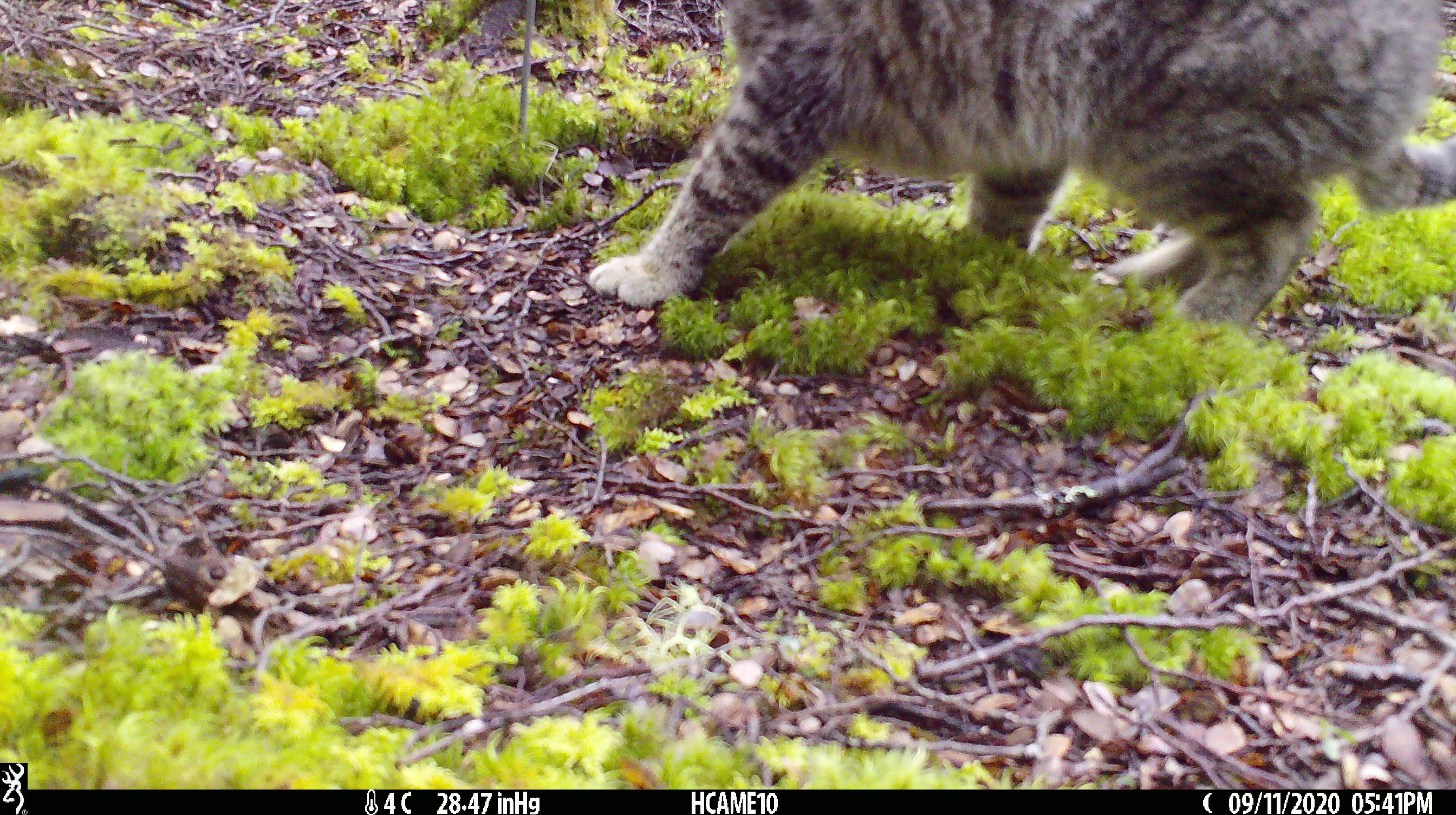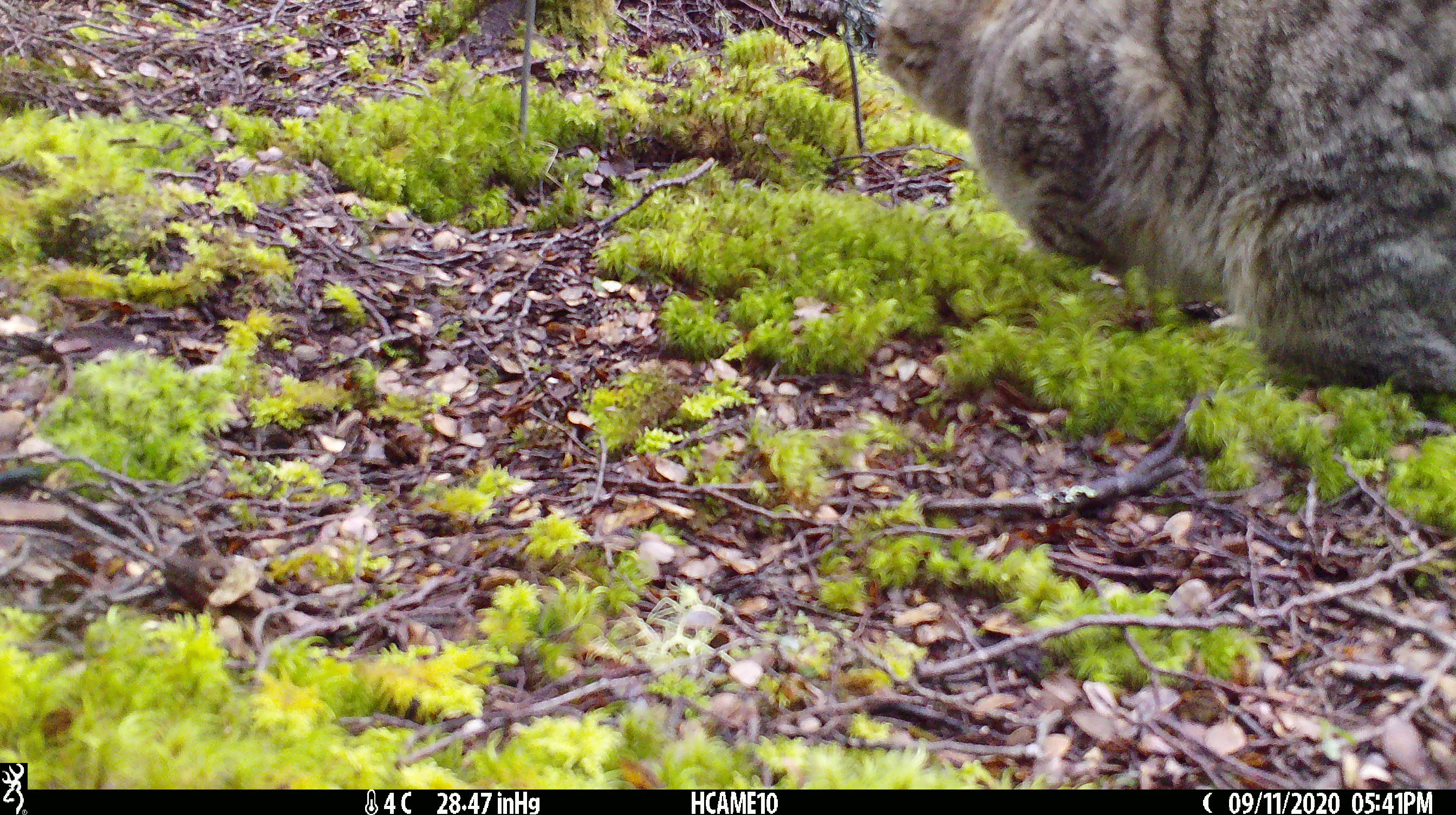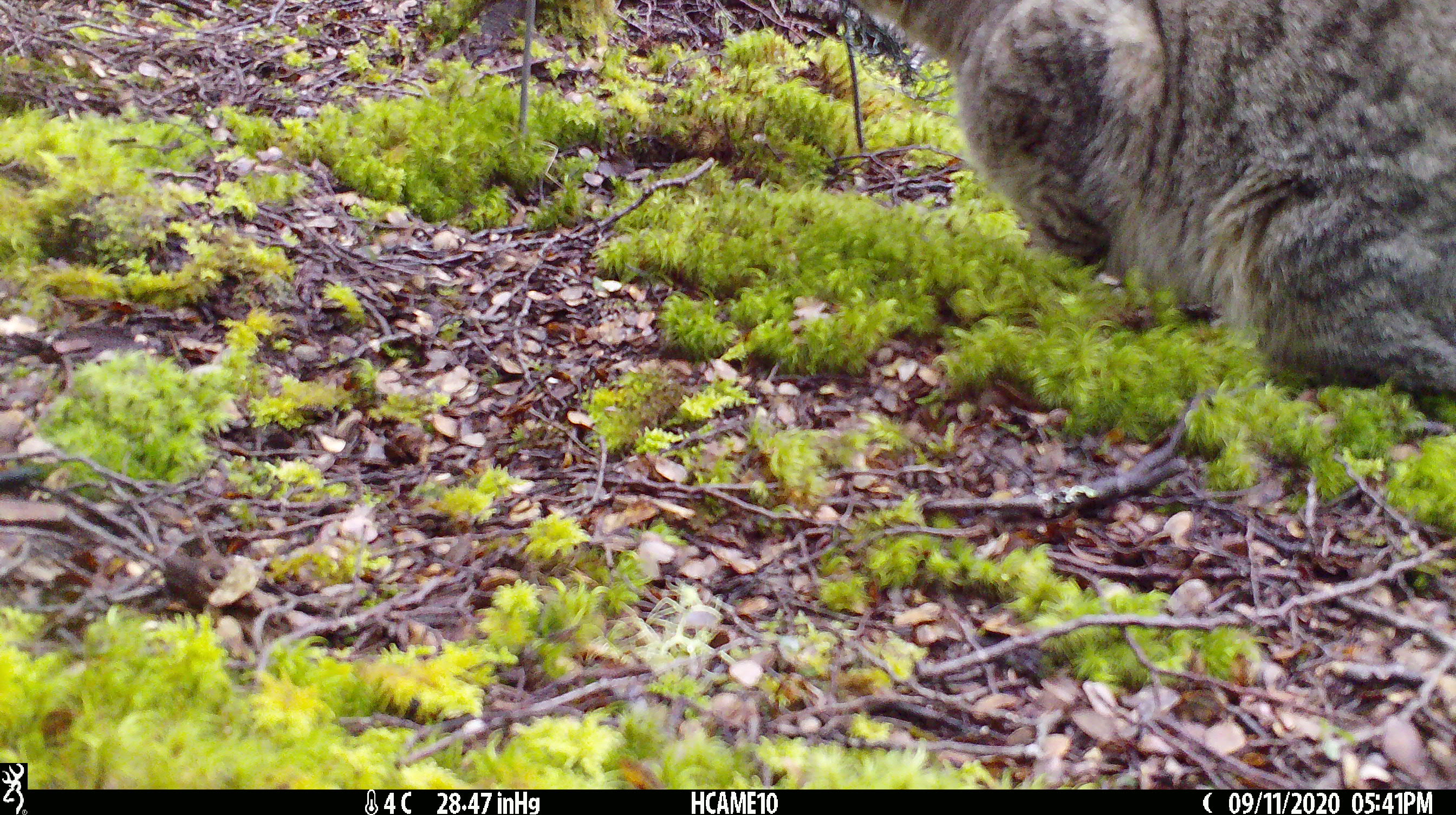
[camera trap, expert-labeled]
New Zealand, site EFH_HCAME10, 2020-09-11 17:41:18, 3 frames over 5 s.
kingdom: Animalia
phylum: Chordata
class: Mammalia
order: Carnivora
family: Felidae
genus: Felis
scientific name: Felis catus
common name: domestic cat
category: cat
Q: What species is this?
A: Cat (domestic cat) (Felis catus).